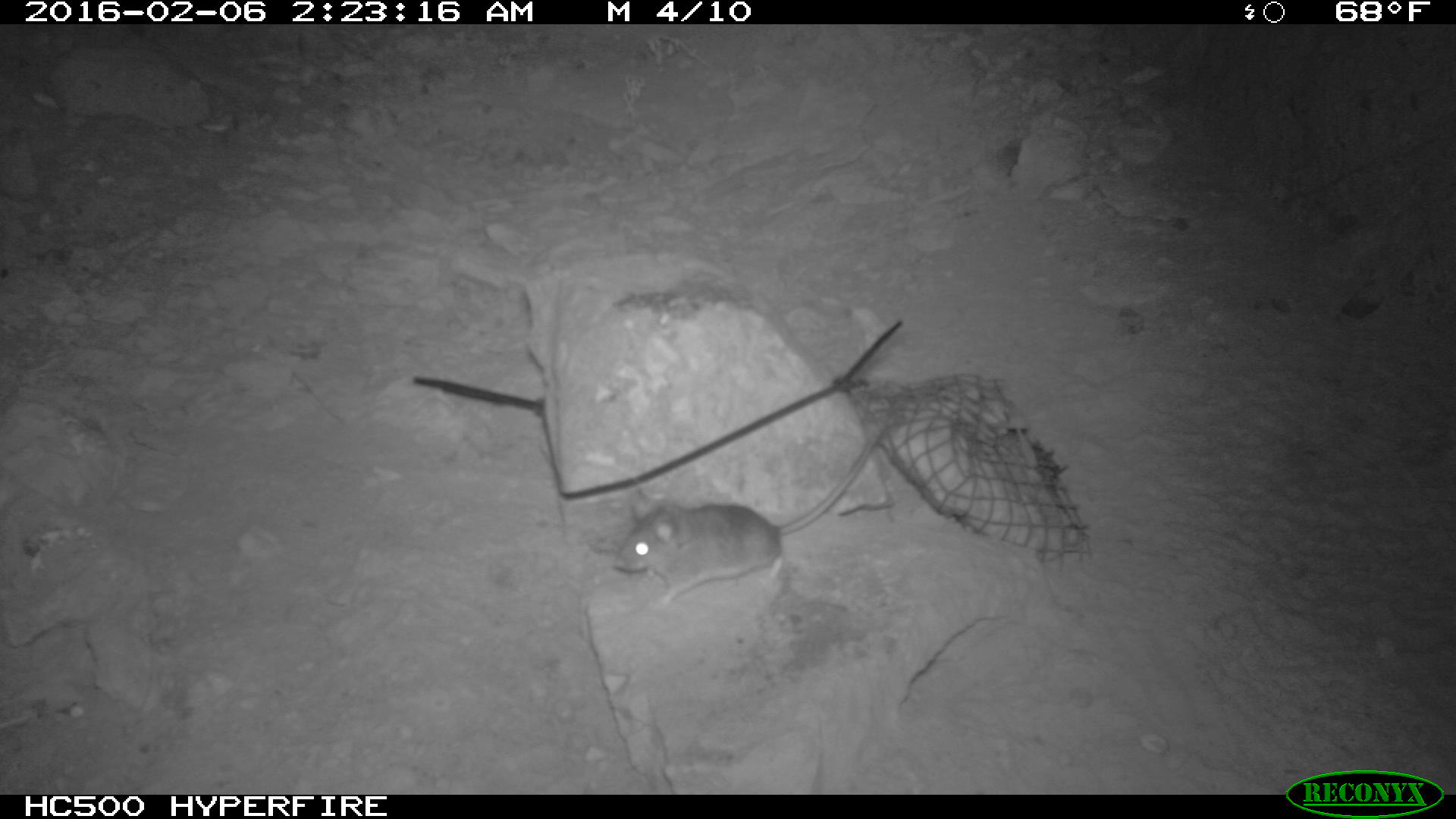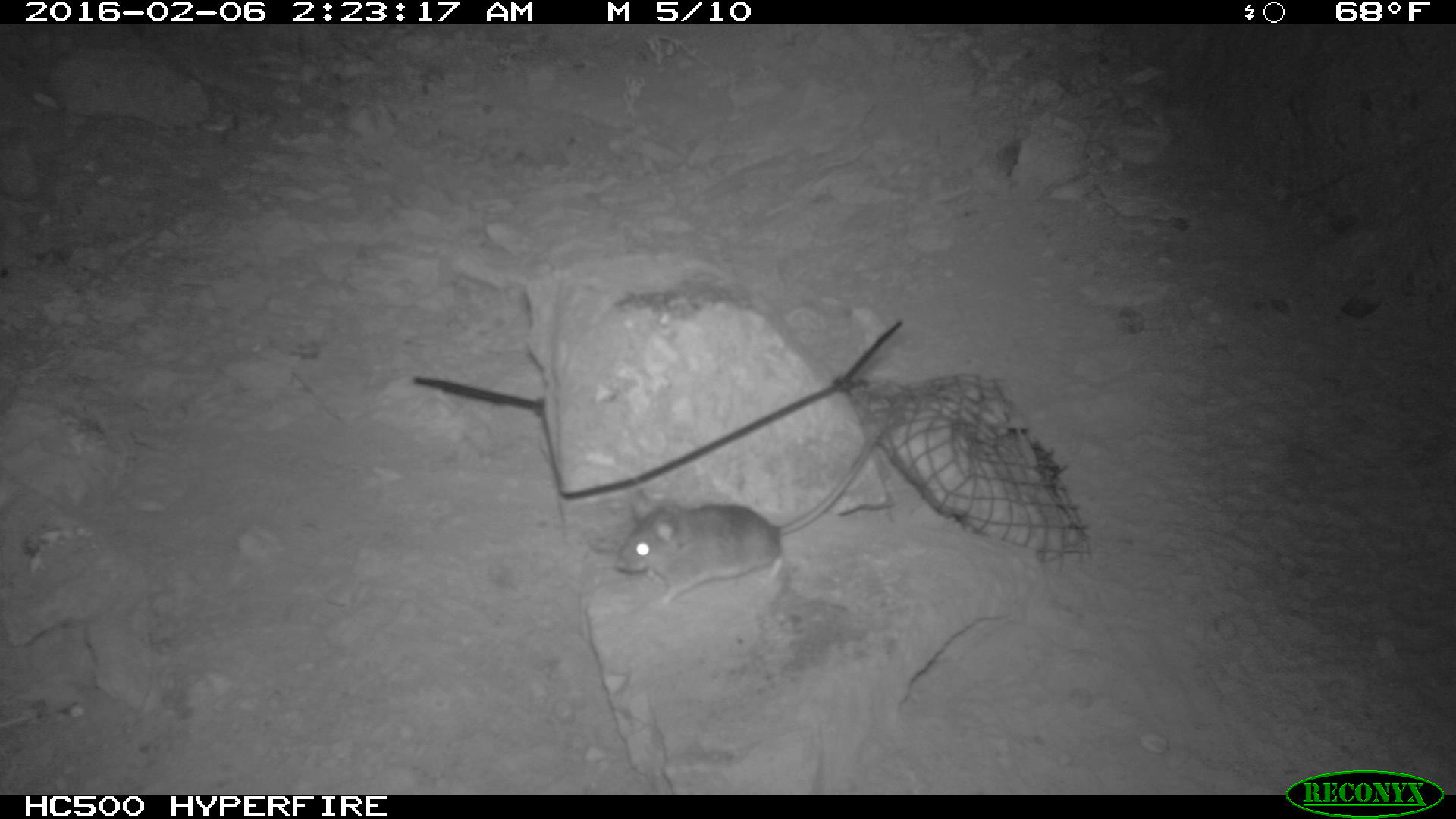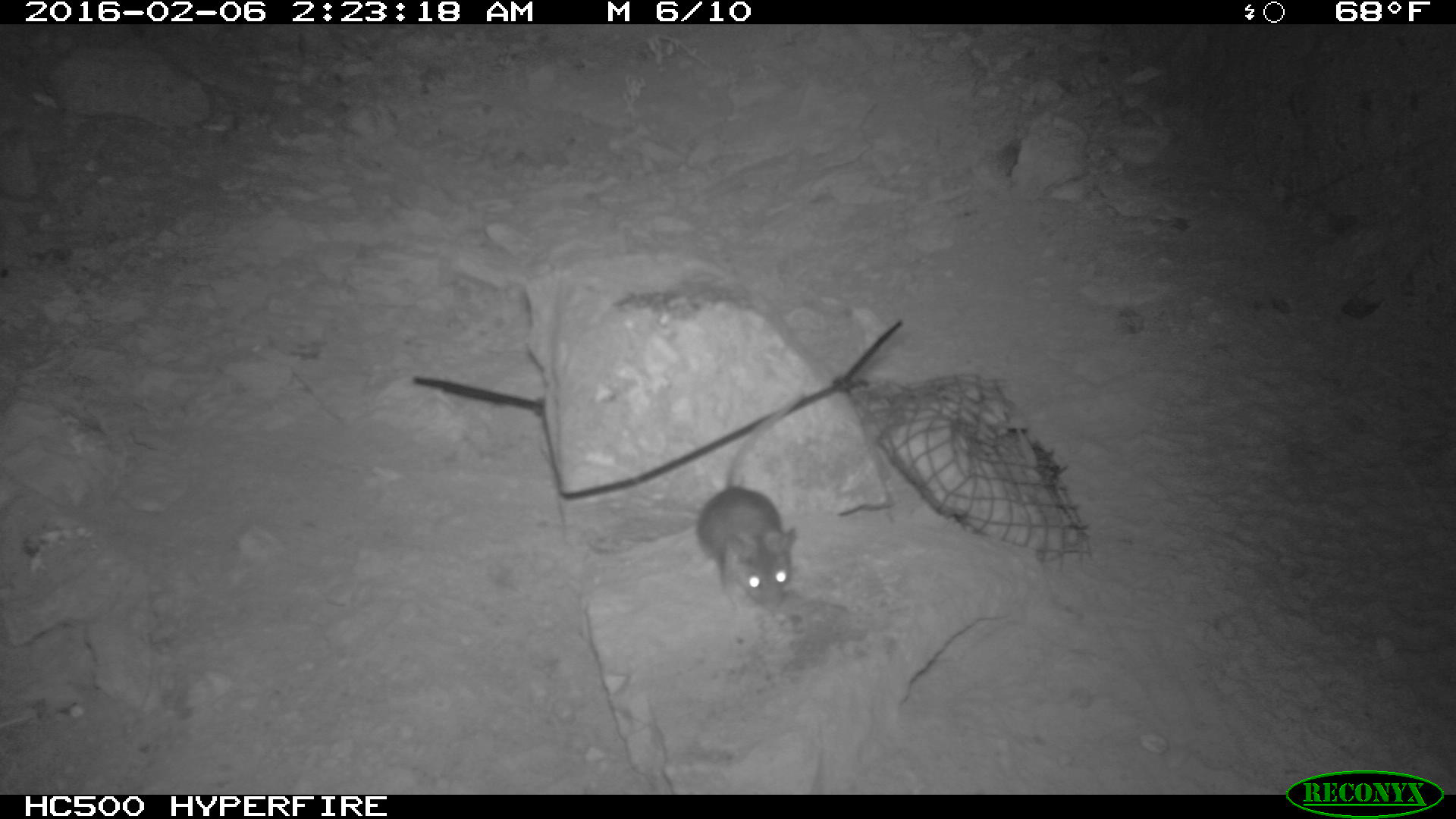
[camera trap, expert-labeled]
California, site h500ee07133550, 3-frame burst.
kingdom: Animalia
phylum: Chordata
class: Mammalia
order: Rodentia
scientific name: Rodentia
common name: rodent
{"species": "rodent (Rodentia)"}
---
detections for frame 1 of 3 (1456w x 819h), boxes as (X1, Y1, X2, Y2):
rodent: (610, 420, 887, 615)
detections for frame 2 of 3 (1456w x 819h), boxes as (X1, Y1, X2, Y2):
rodent: (614, 422, 888, 606)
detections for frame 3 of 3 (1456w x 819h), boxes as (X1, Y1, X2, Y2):
rodent: (695, 388, 811, 617)